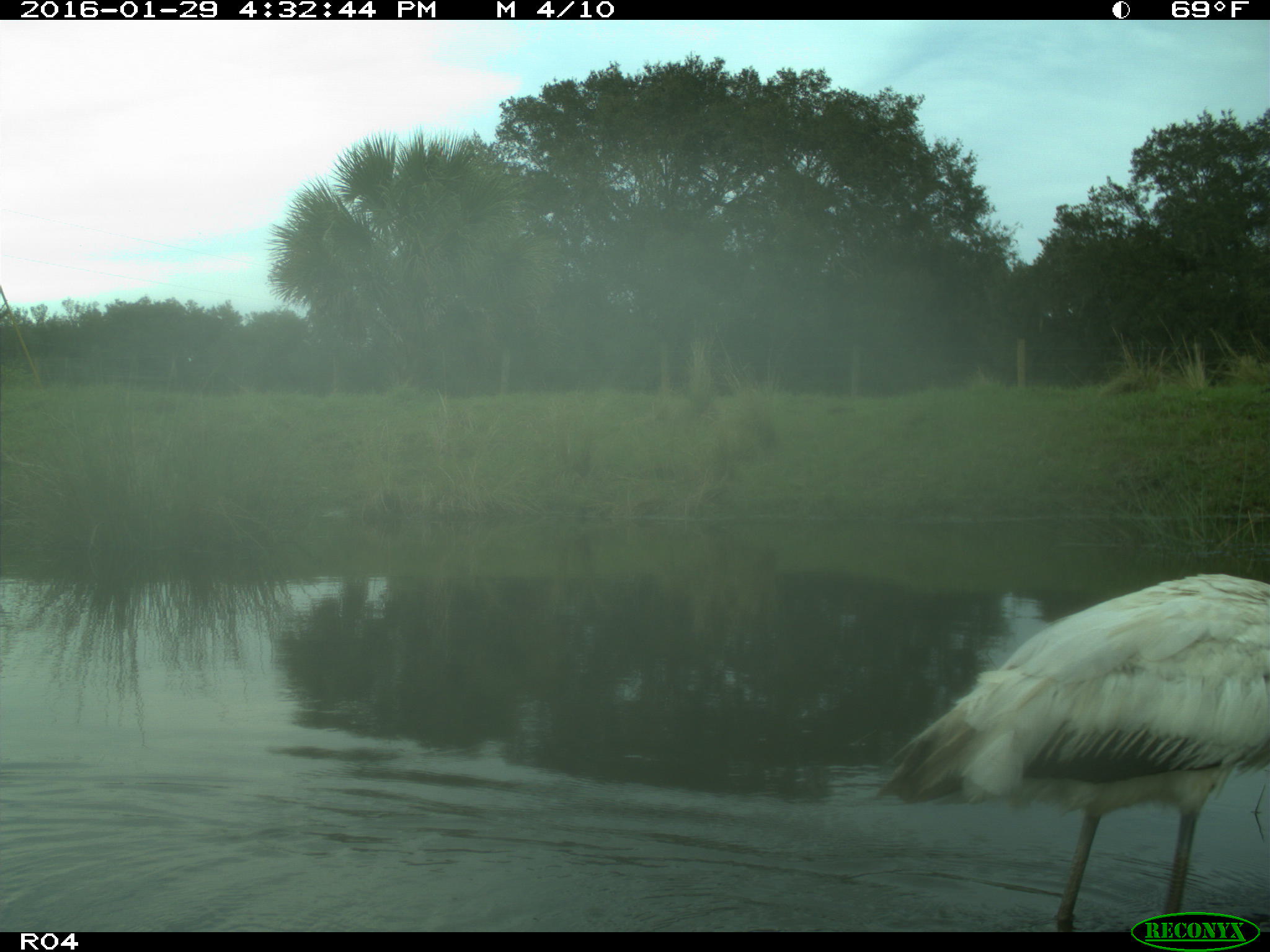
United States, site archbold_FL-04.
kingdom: Animalia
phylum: Chordata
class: Aves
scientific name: Aves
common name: birds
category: unidentified bird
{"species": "unidentified bird (birds) (Aves)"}